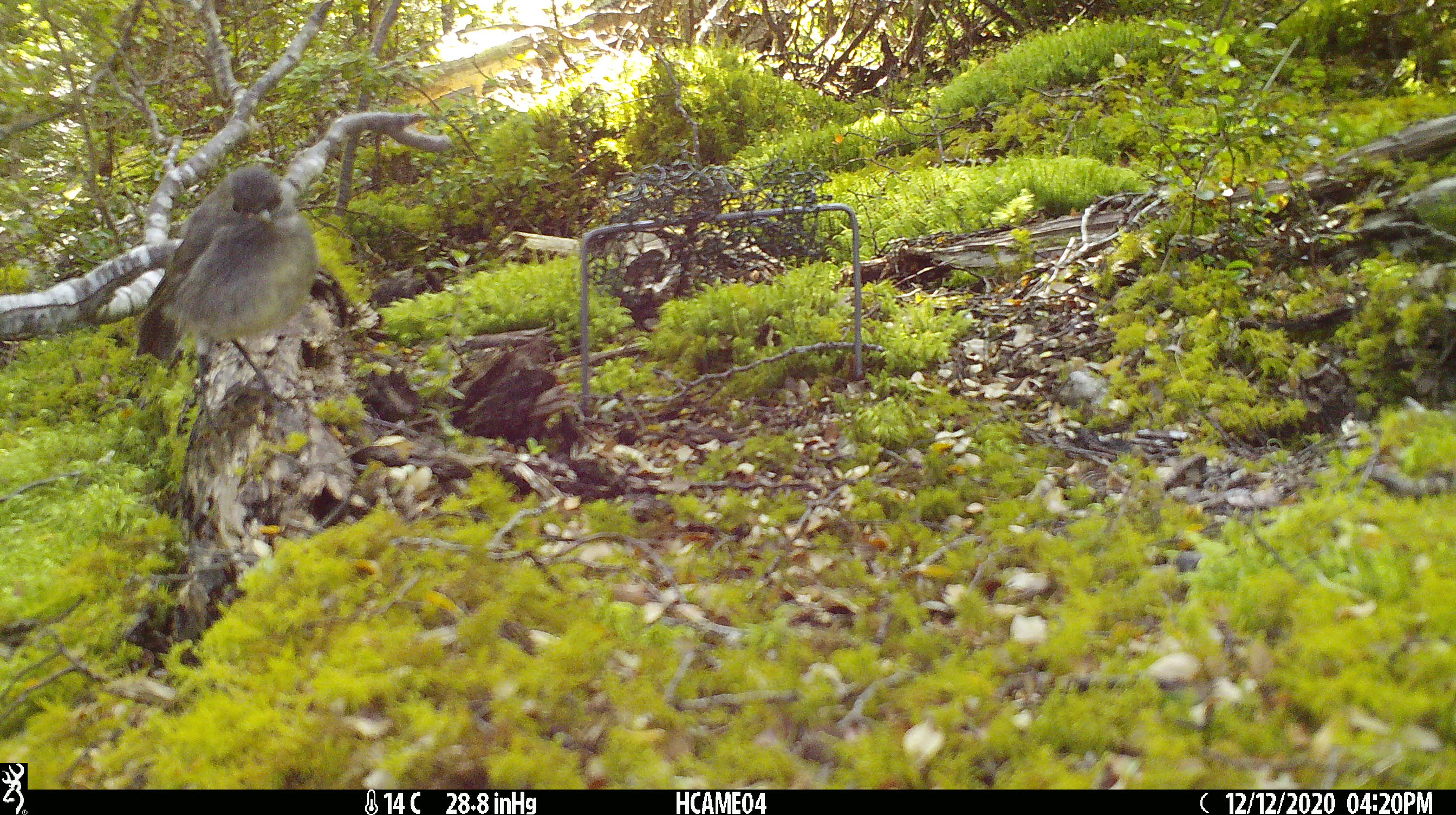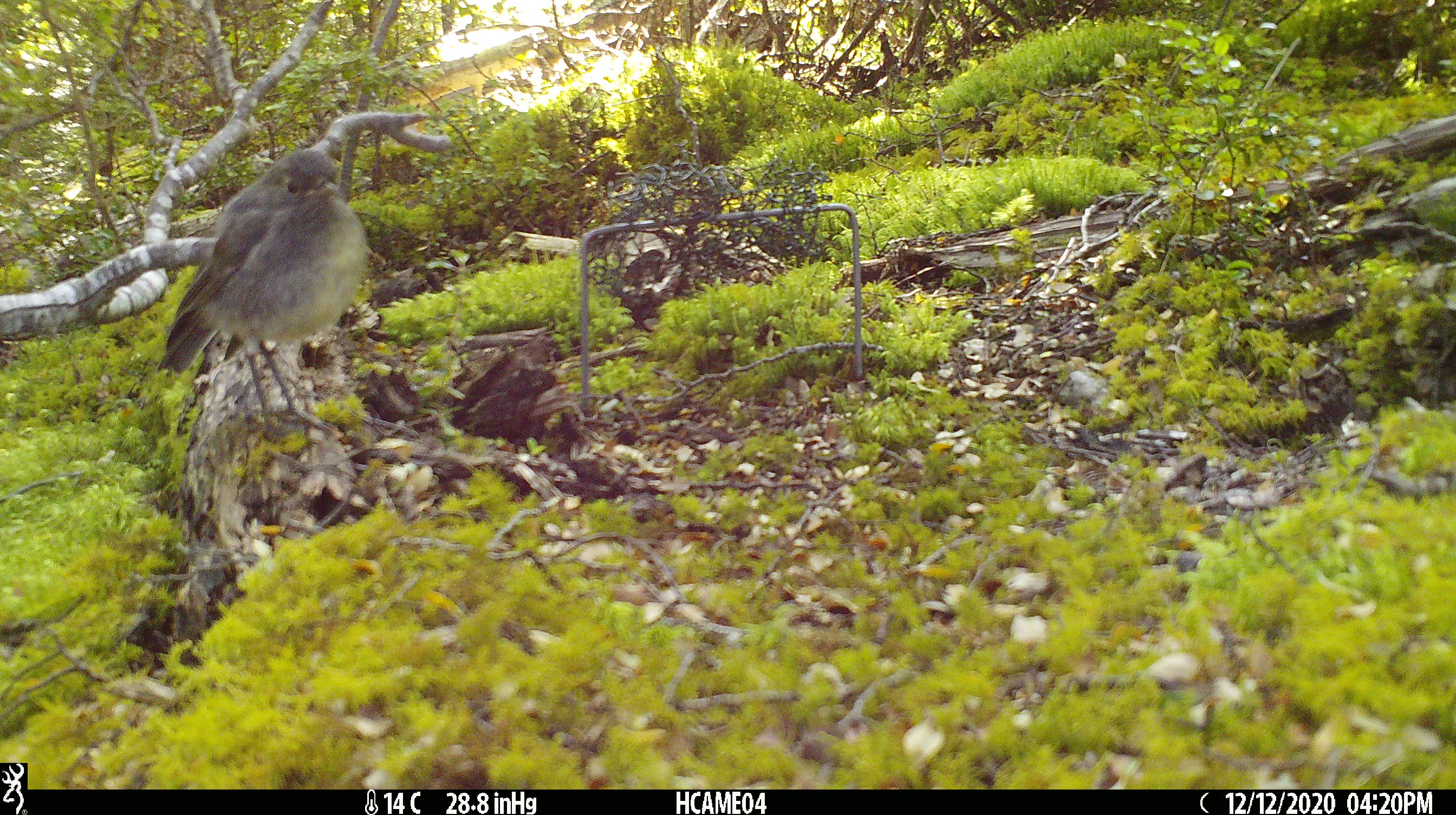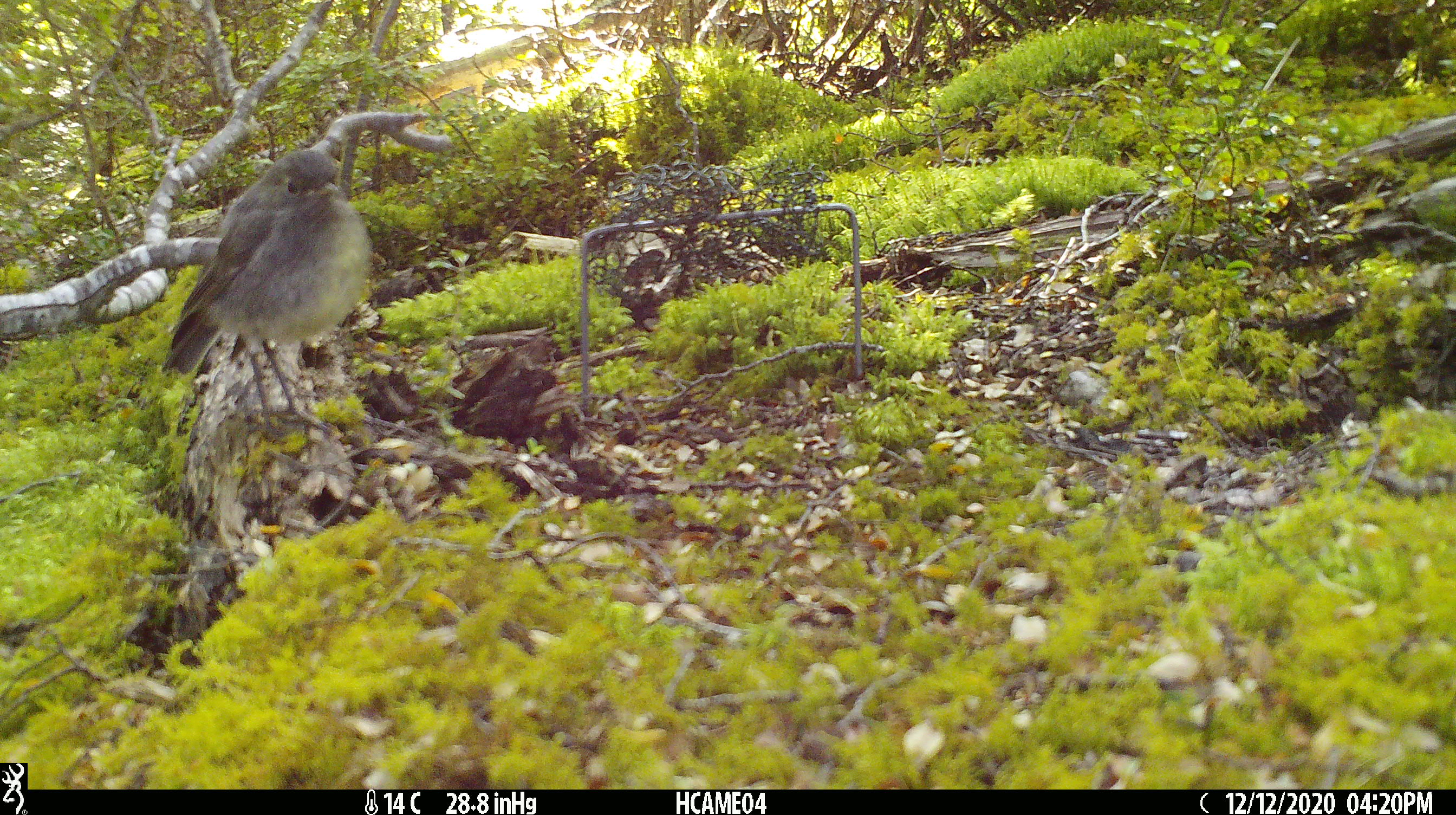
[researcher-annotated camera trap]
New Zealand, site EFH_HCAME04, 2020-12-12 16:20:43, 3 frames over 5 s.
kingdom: Animalia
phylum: Chordata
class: Aves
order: Passeriformes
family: Petroicidae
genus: Petroica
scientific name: Petroica australis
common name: new zealand robin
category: robin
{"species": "robin (new zealand robin) (Petroica australis)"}